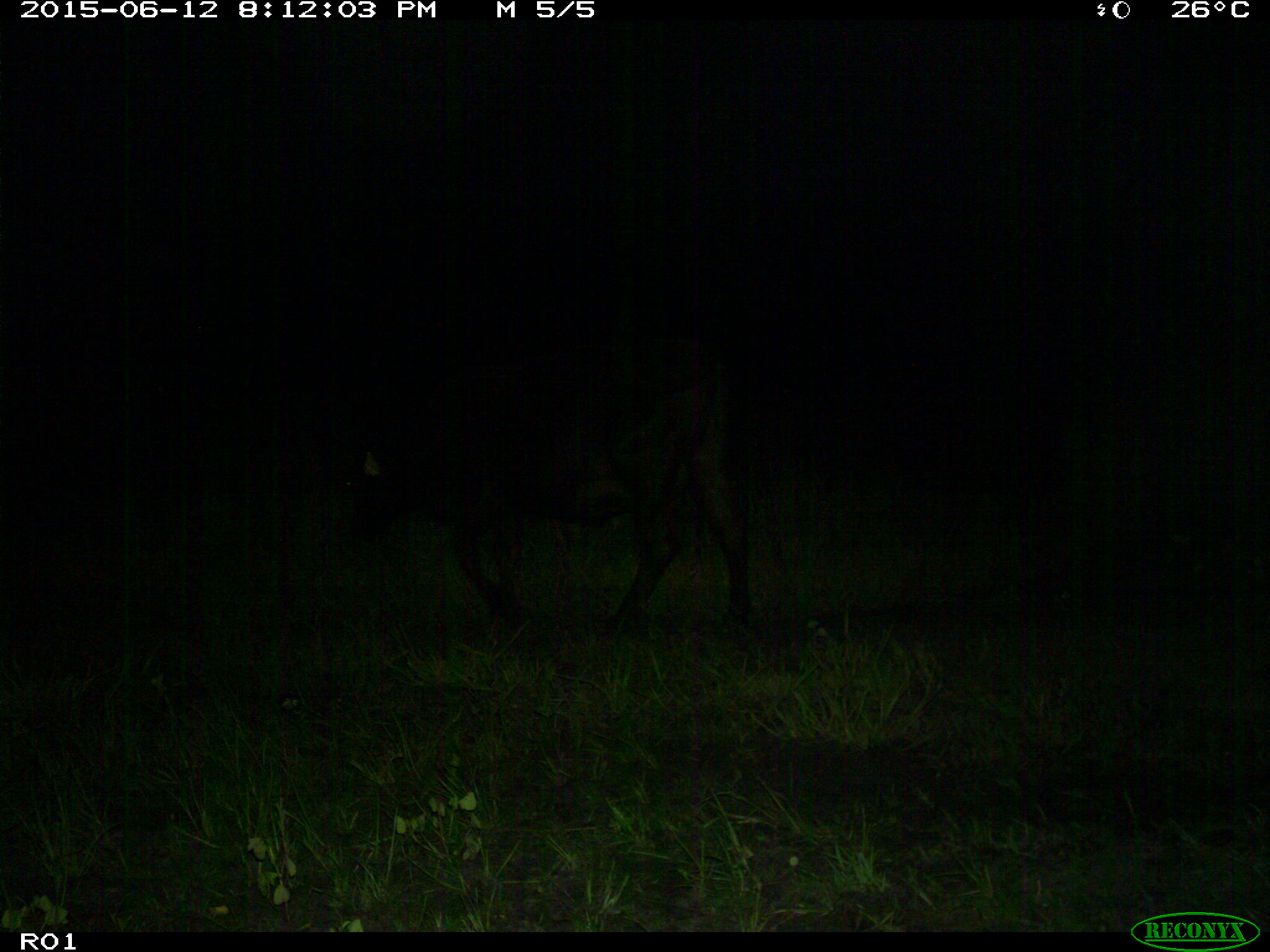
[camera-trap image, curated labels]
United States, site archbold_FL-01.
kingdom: Animalia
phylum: Chordata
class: Mammalia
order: Artiodactyla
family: Bovidae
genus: Bos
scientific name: Bos taurus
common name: domestic cow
Bos taurus (domestic cow).